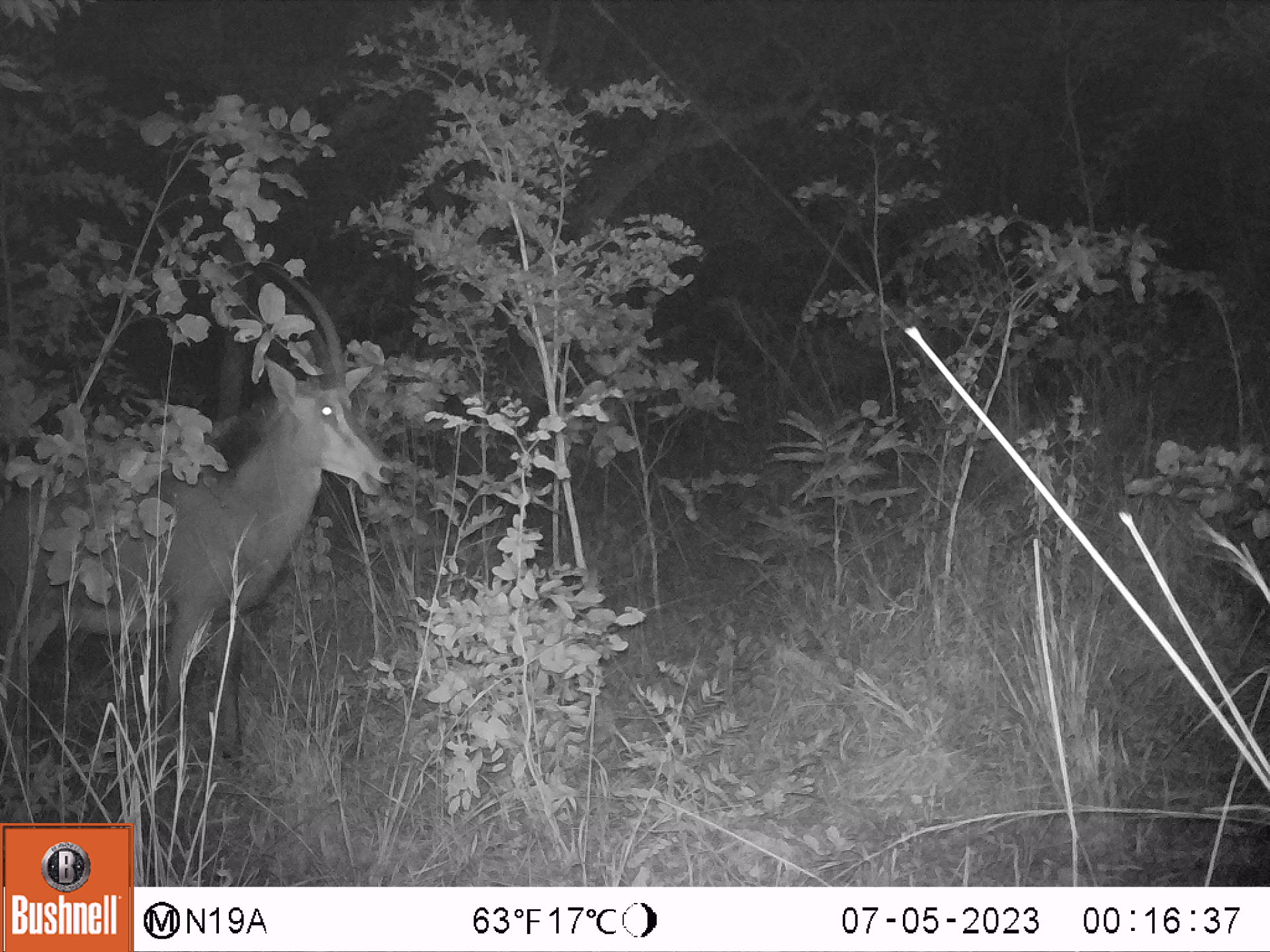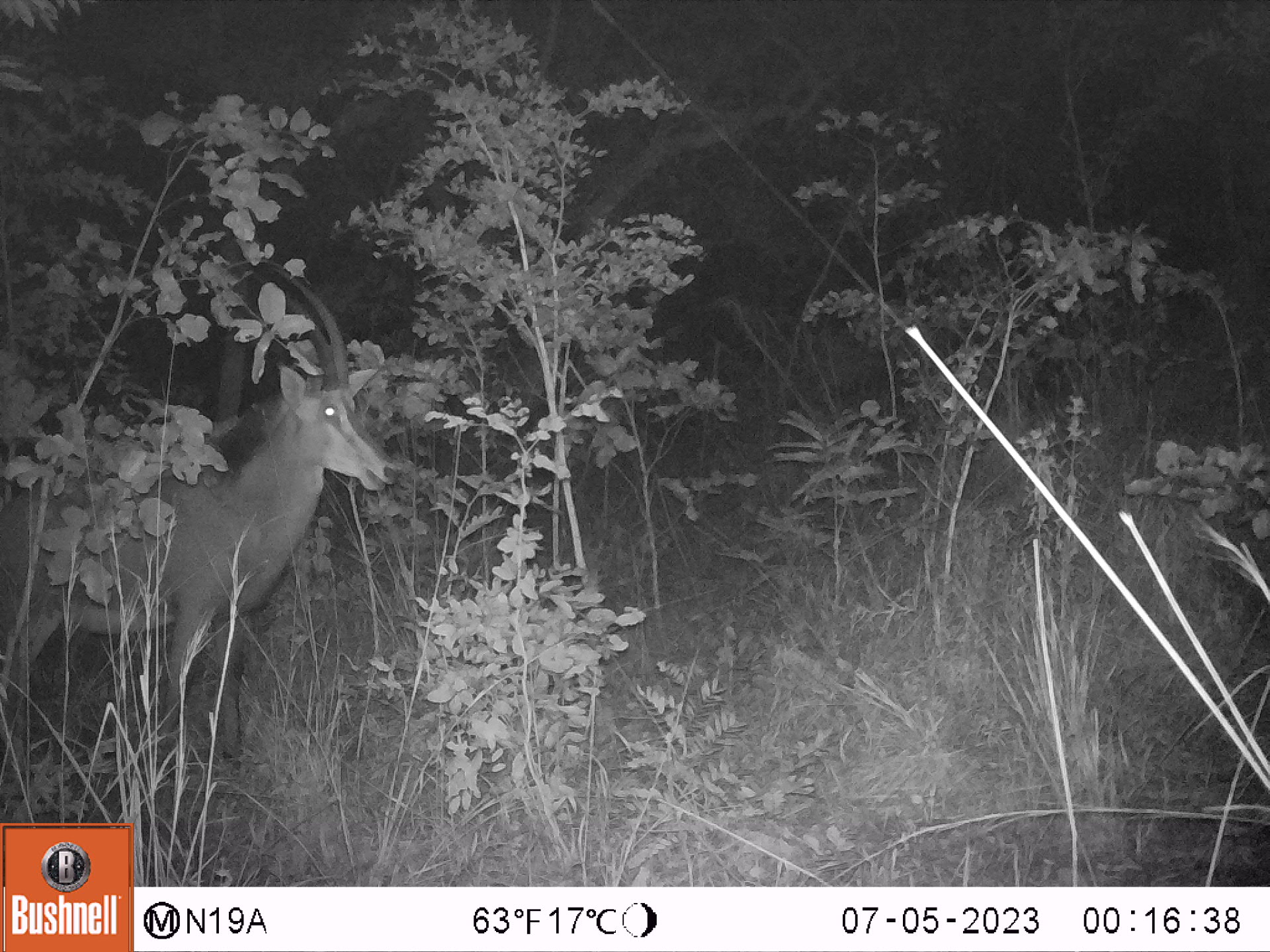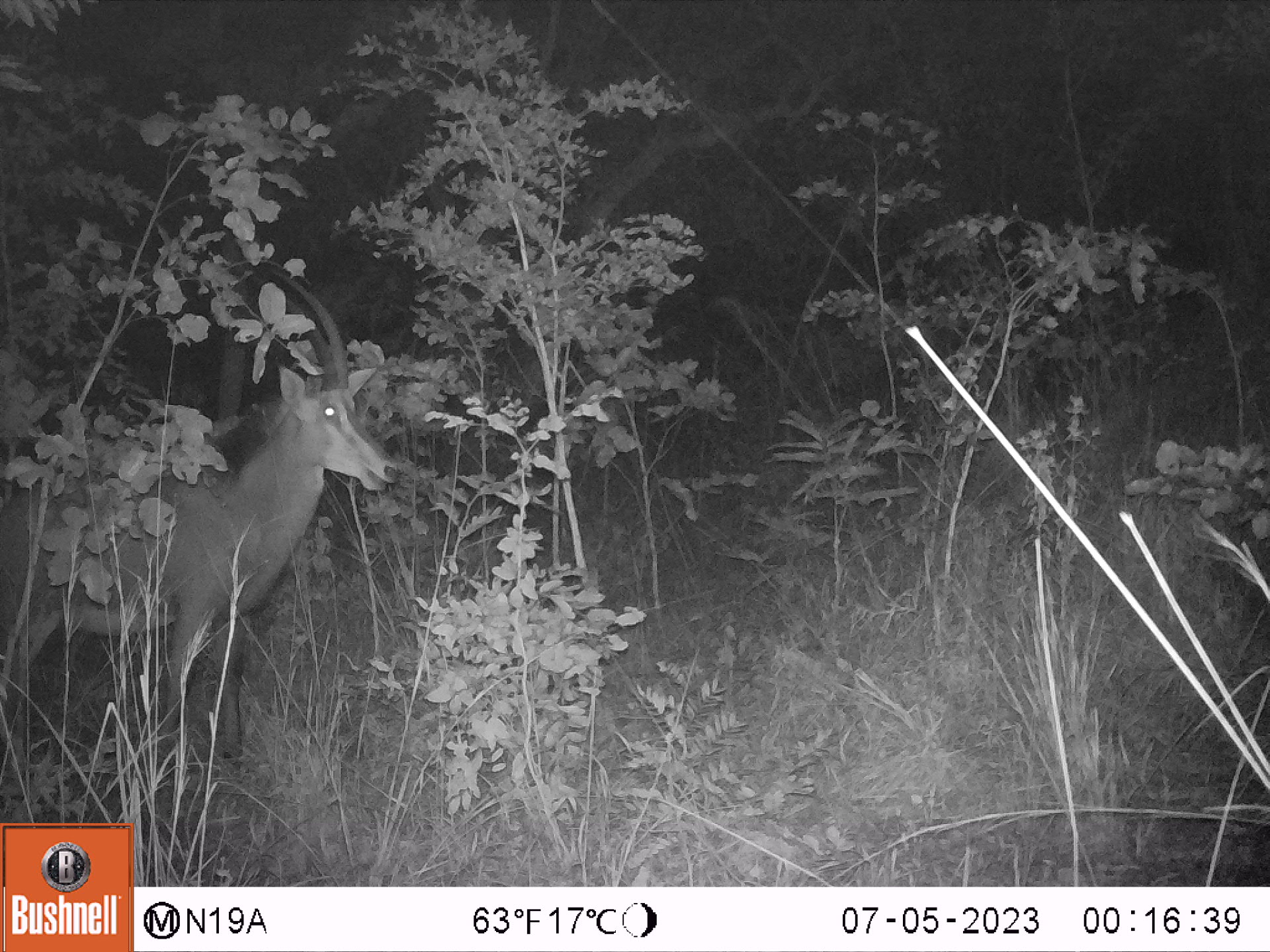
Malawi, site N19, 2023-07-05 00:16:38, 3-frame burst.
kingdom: Animalia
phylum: Chordata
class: Mammalia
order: Artiodactyla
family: Bovidae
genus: Hippotragus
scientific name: Hippotragus niger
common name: sable antelope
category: sable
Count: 1.